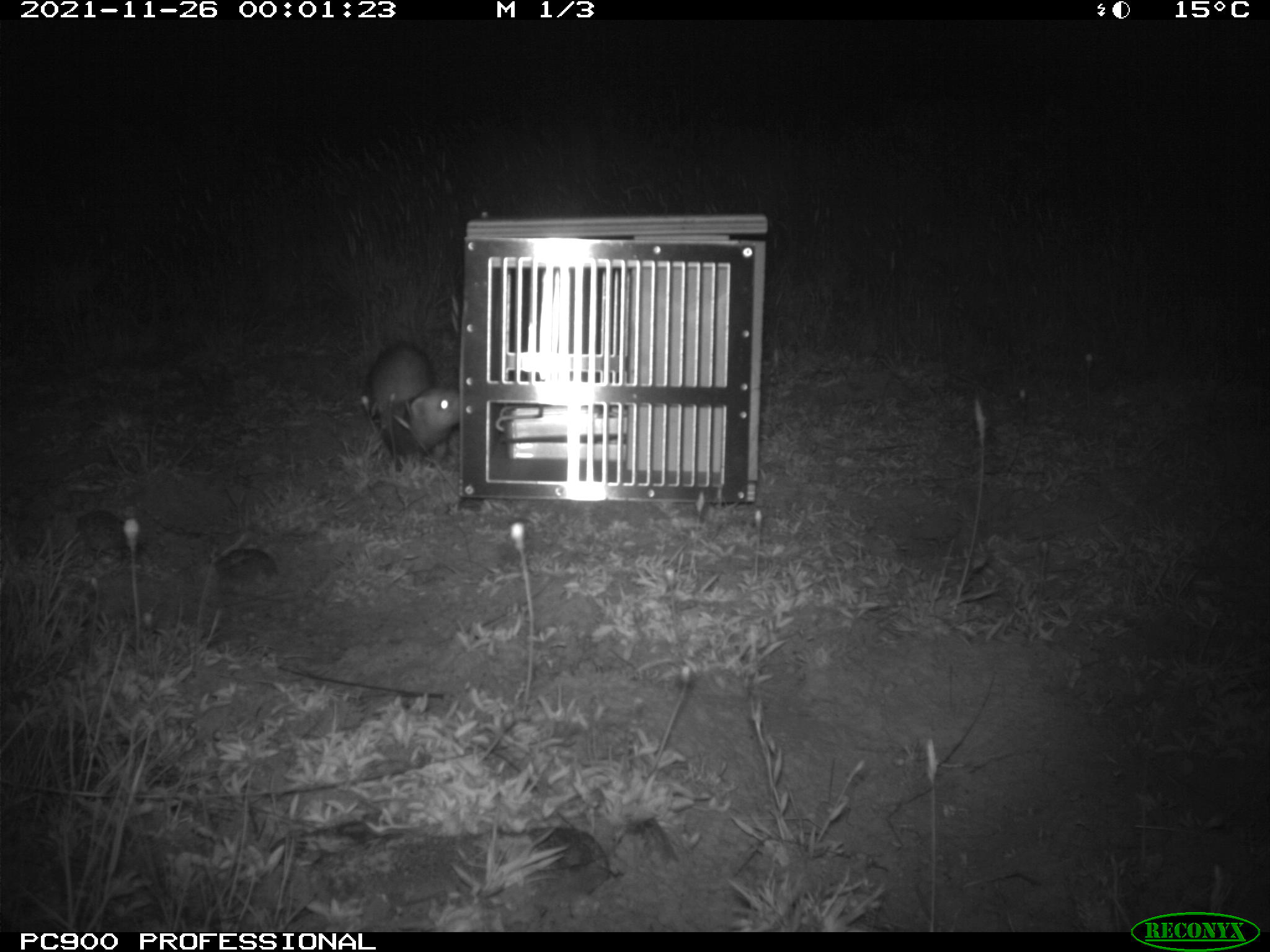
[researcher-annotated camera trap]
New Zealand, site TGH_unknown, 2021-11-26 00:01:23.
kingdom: Animalia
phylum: Chordata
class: Mammalia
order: Carnivora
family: Mustelidae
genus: Mustela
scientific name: Mustela furo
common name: ferret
Ferret (Mustela furo).